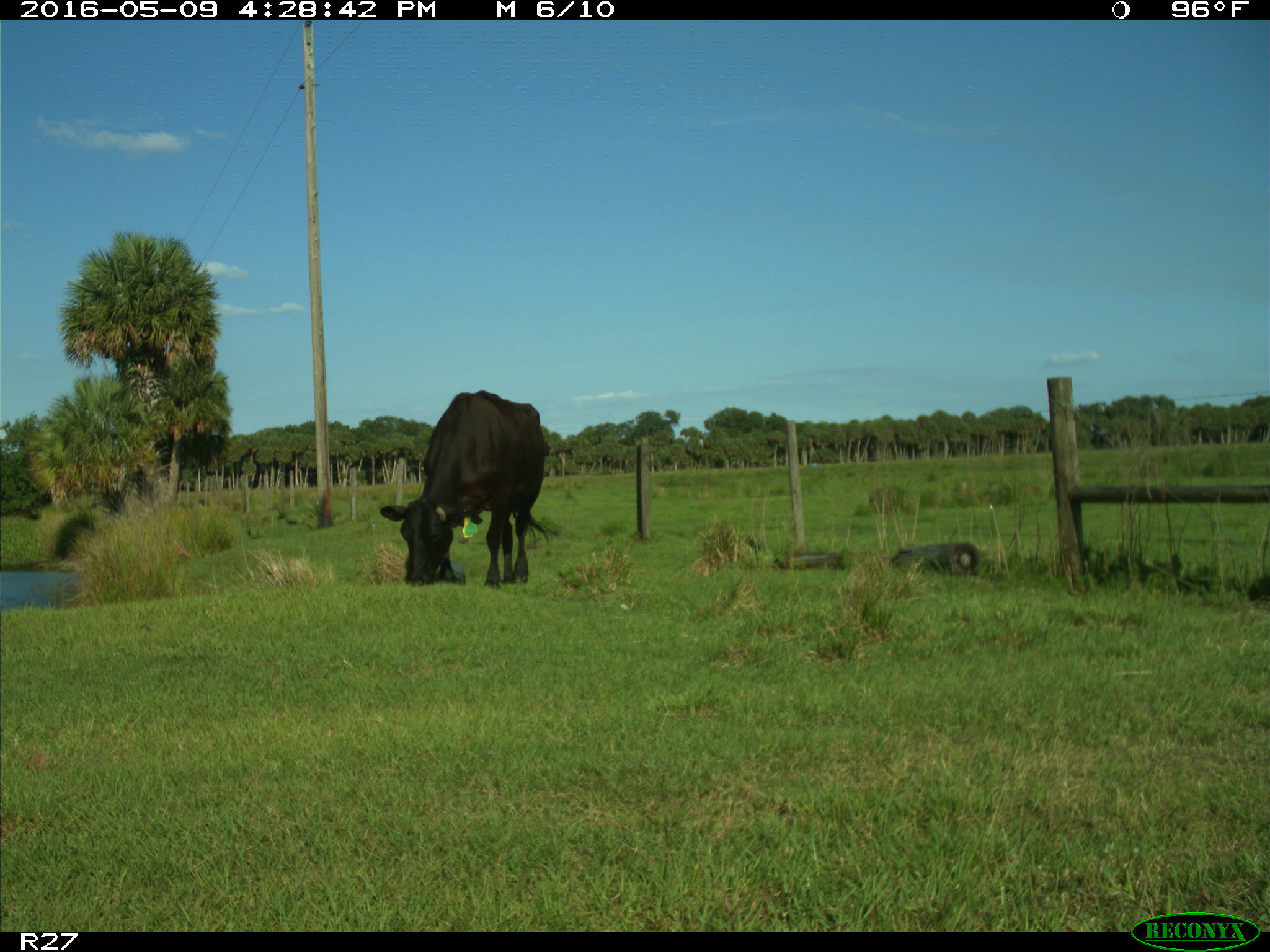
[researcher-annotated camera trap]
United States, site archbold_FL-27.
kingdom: Animalia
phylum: Chordata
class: Mammalia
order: Artiodactyla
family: Bovidae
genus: Bos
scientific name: Bos taurus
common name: domestic cow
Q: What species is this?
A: Bos taurus (domestic cow).